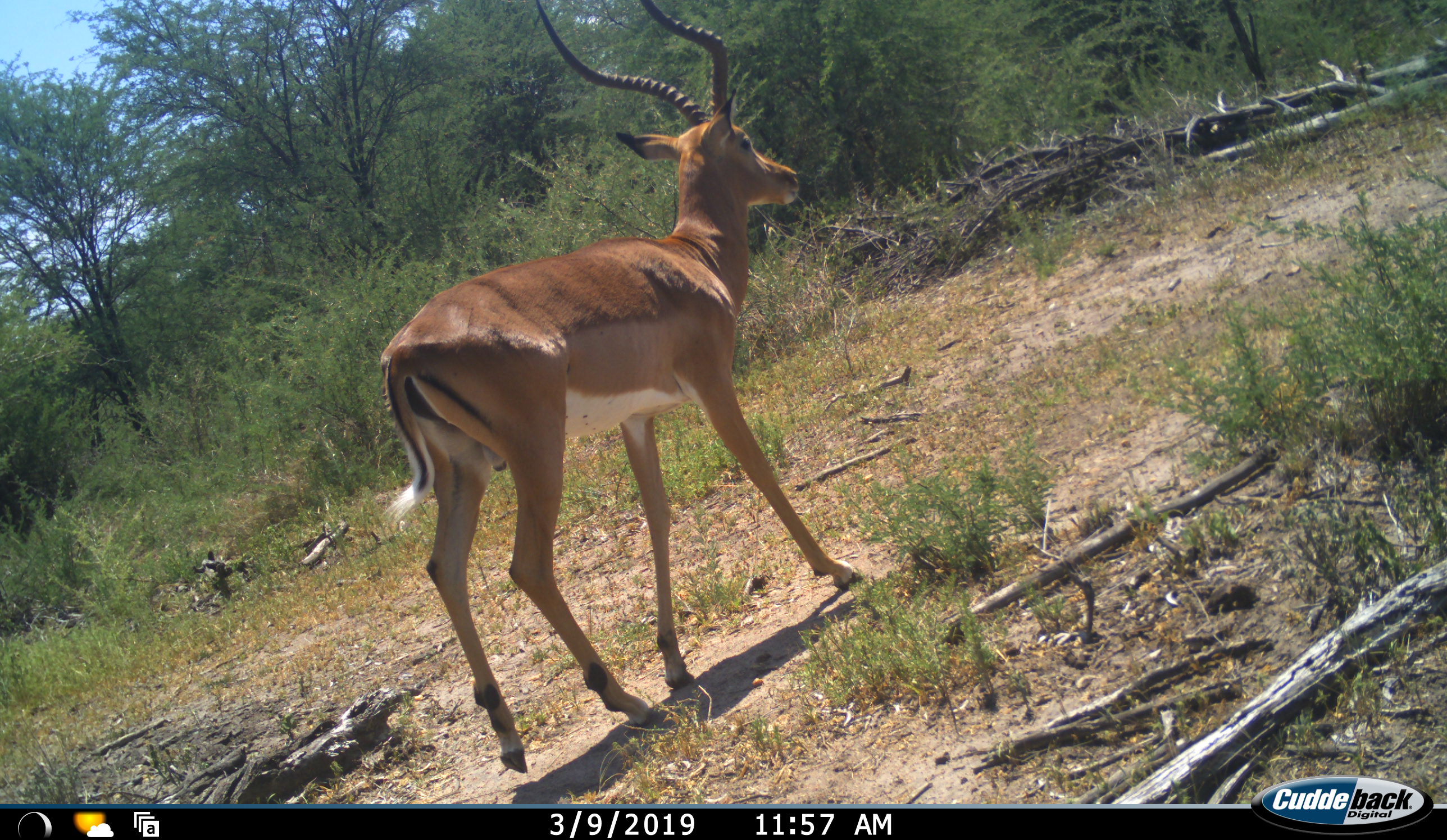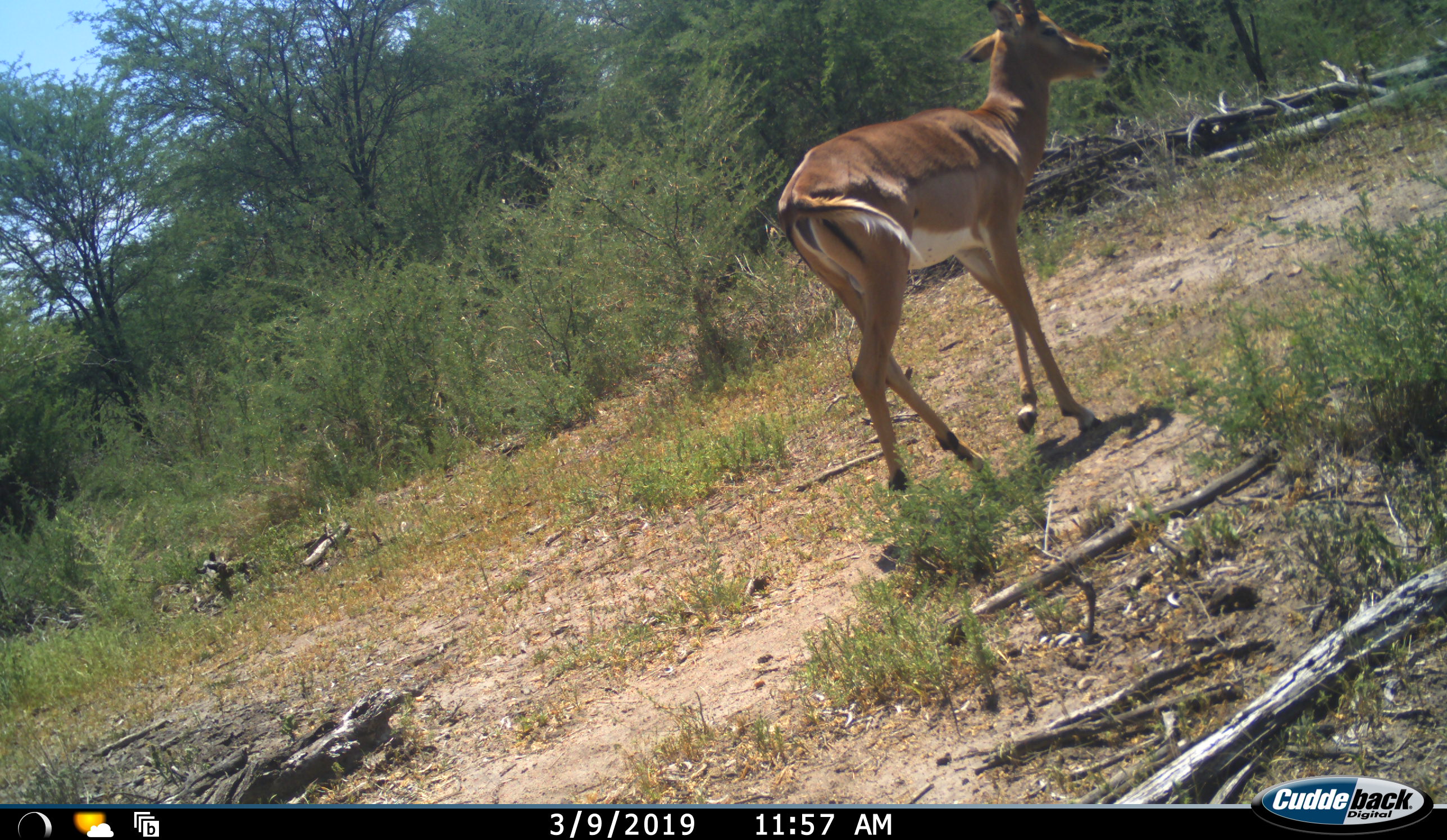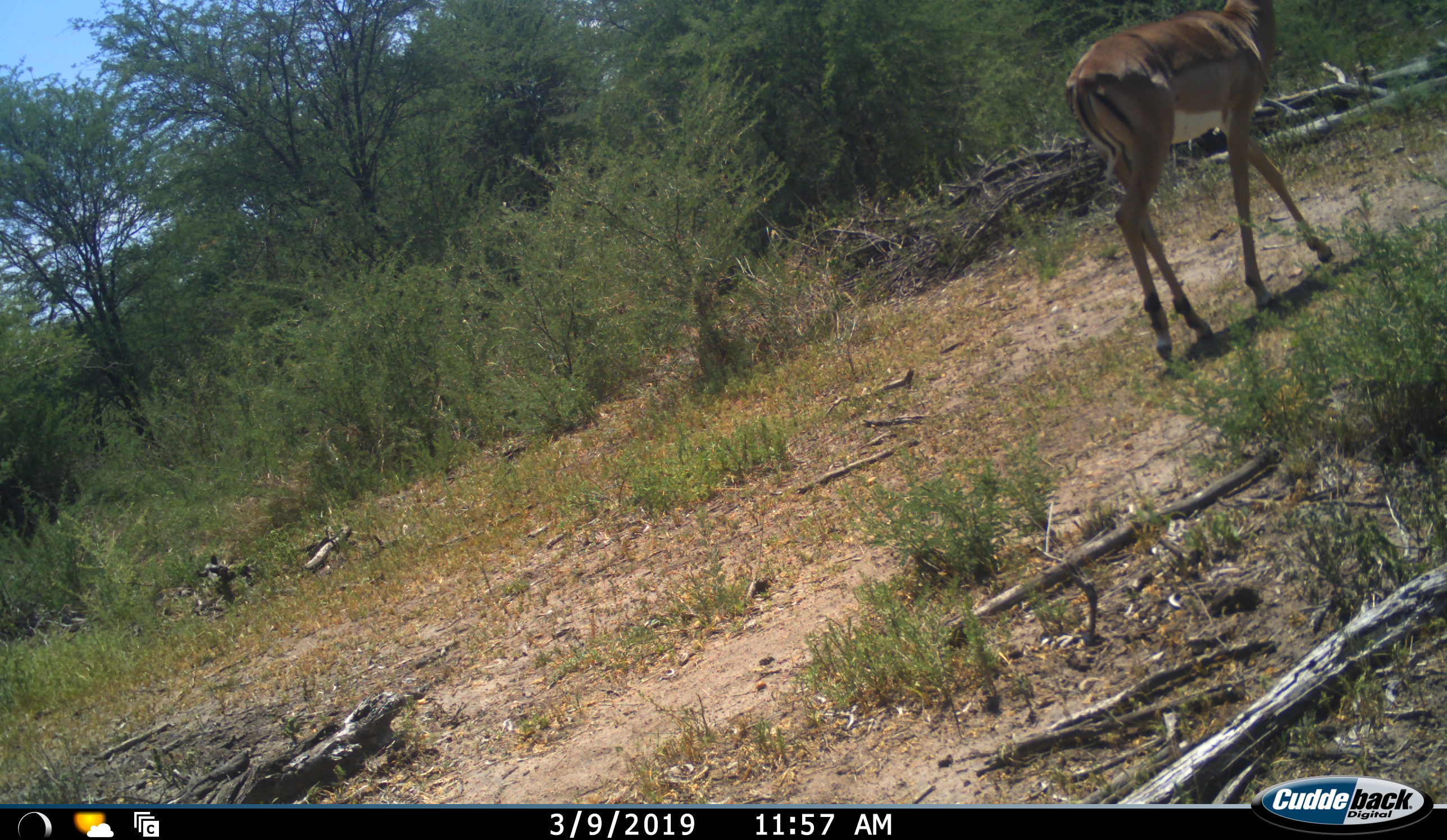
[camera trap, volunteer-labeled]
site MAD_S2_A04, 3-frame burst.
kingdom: Animalia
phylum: Chordata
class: Mammalia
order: Artiodactyla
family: Bovidae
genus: Aepyceros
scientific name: Aepyceros melampus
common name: impala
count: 1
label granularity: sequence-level